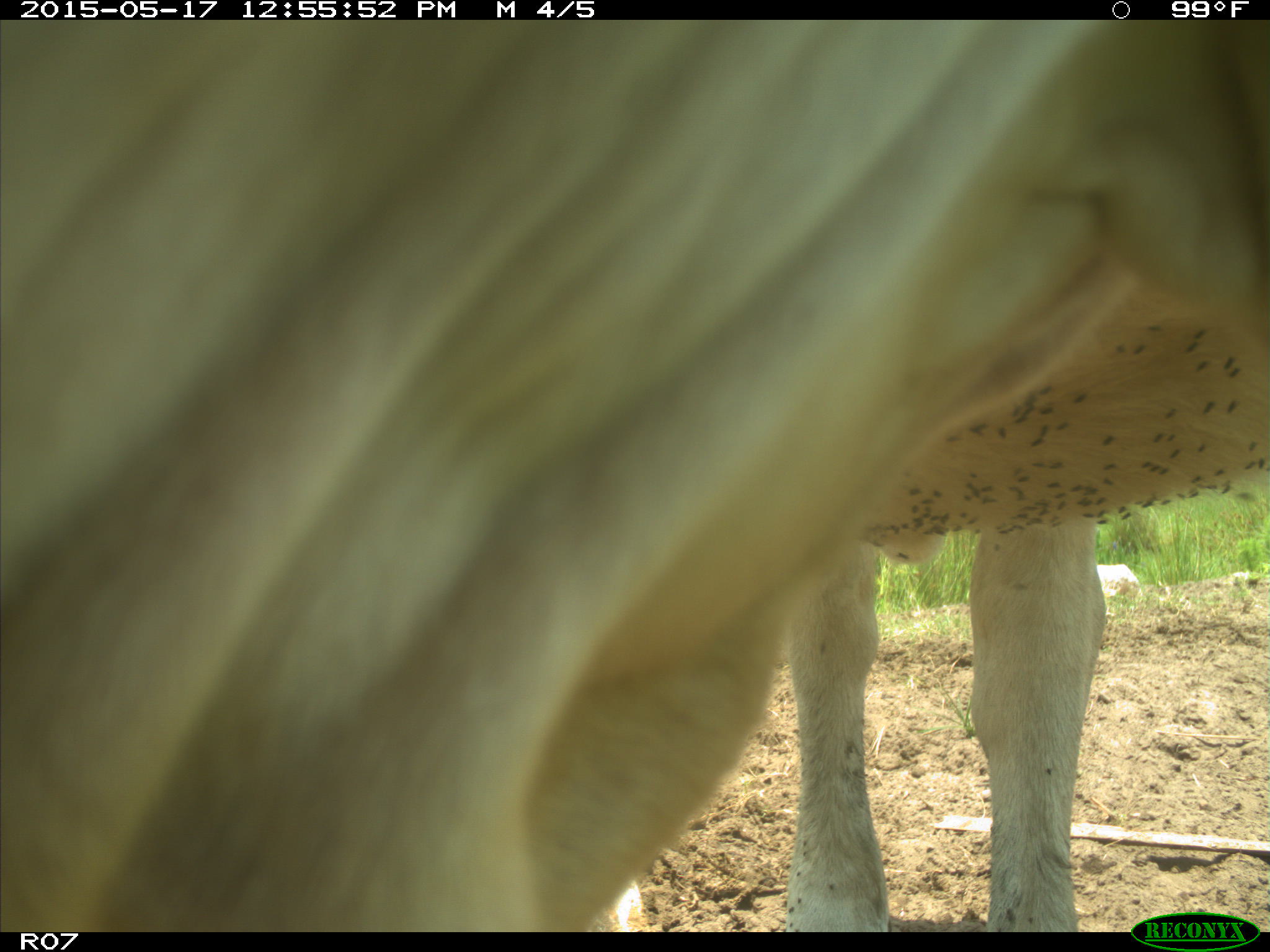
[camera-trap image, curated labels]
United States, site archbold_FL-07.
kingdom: Animalia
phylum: Chordata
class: Mammalia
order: Artiodactyla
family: Bovidae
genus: Bos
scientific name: Bos taurus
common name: domestic cow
Bos taurus (domestic cow).